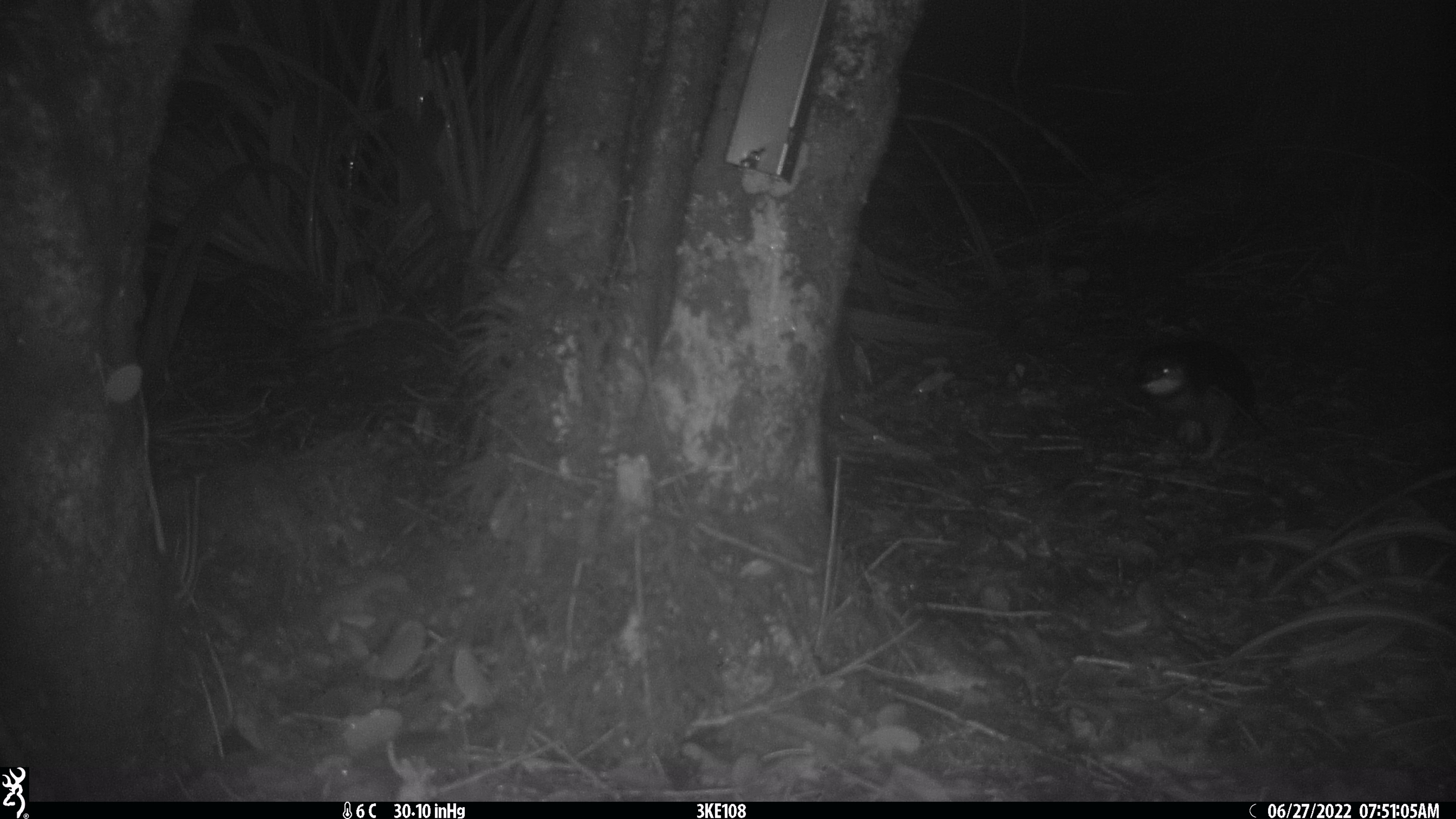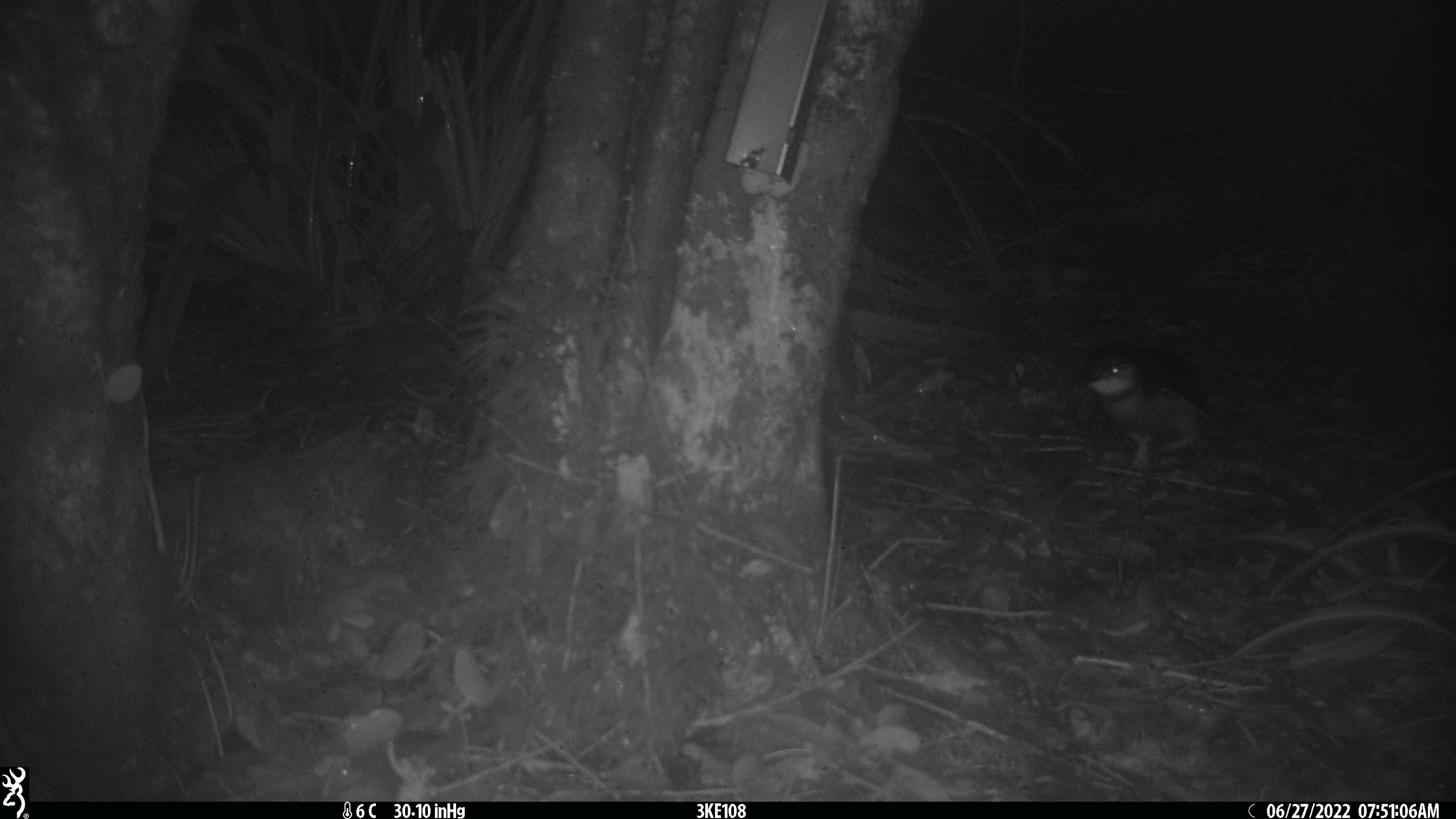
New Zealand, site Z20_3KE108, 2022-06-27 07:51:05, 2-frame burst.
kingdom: Animalia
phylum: Chordata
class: Mammalia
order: Diprotodontia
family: Phalangeridae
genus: Trichosurus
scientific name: Trichosurus vulpecula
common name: common brushtail possum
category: possum